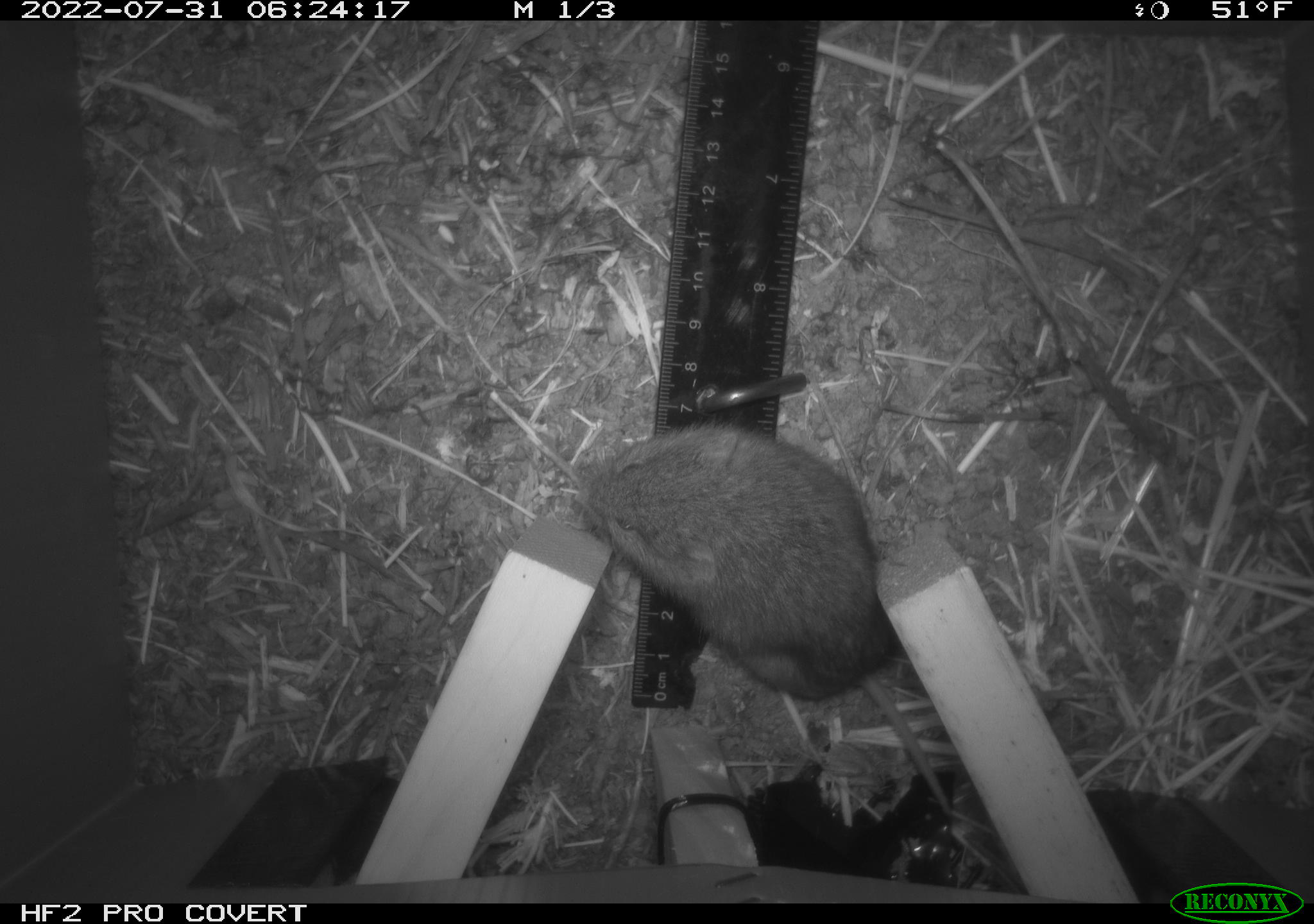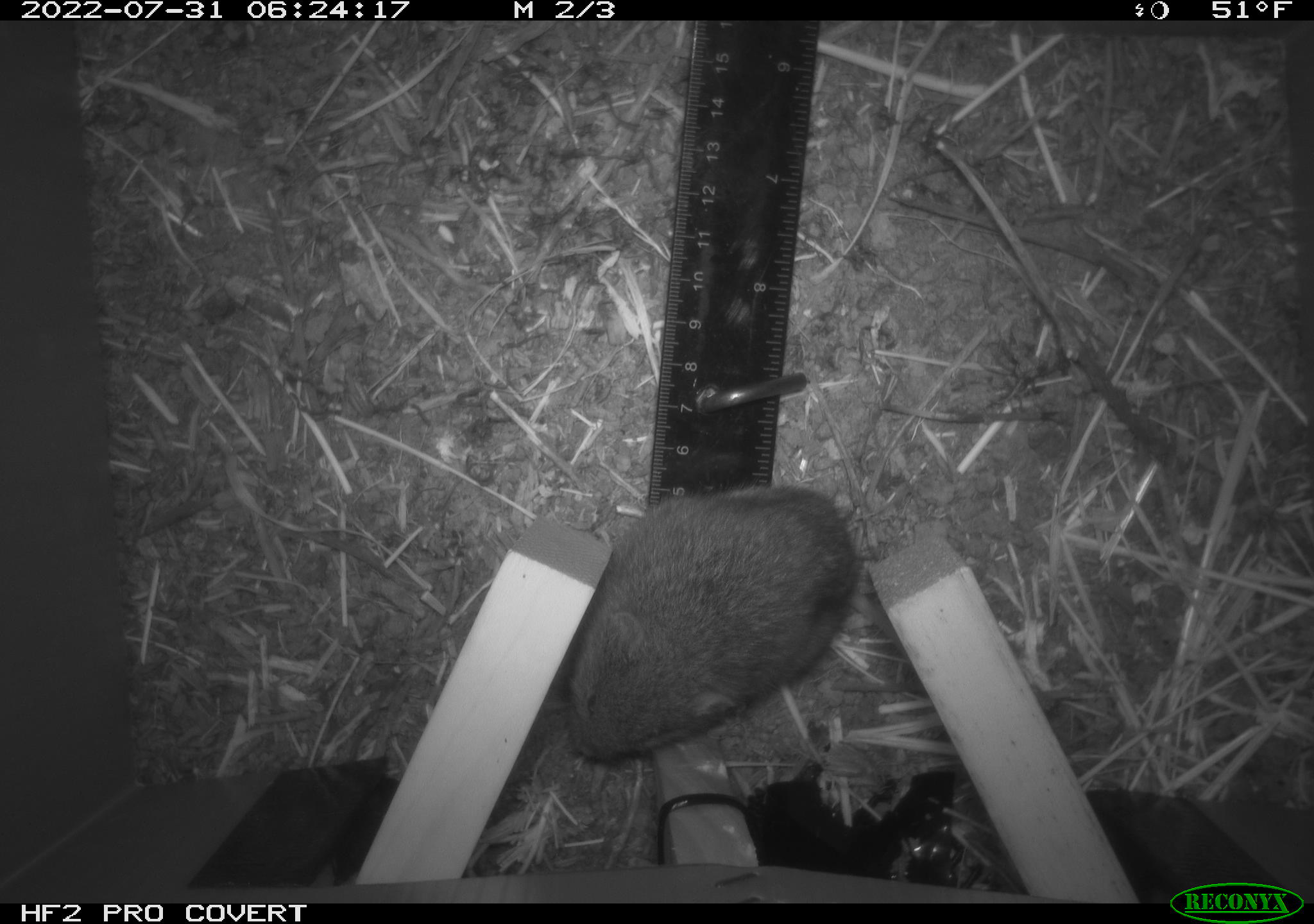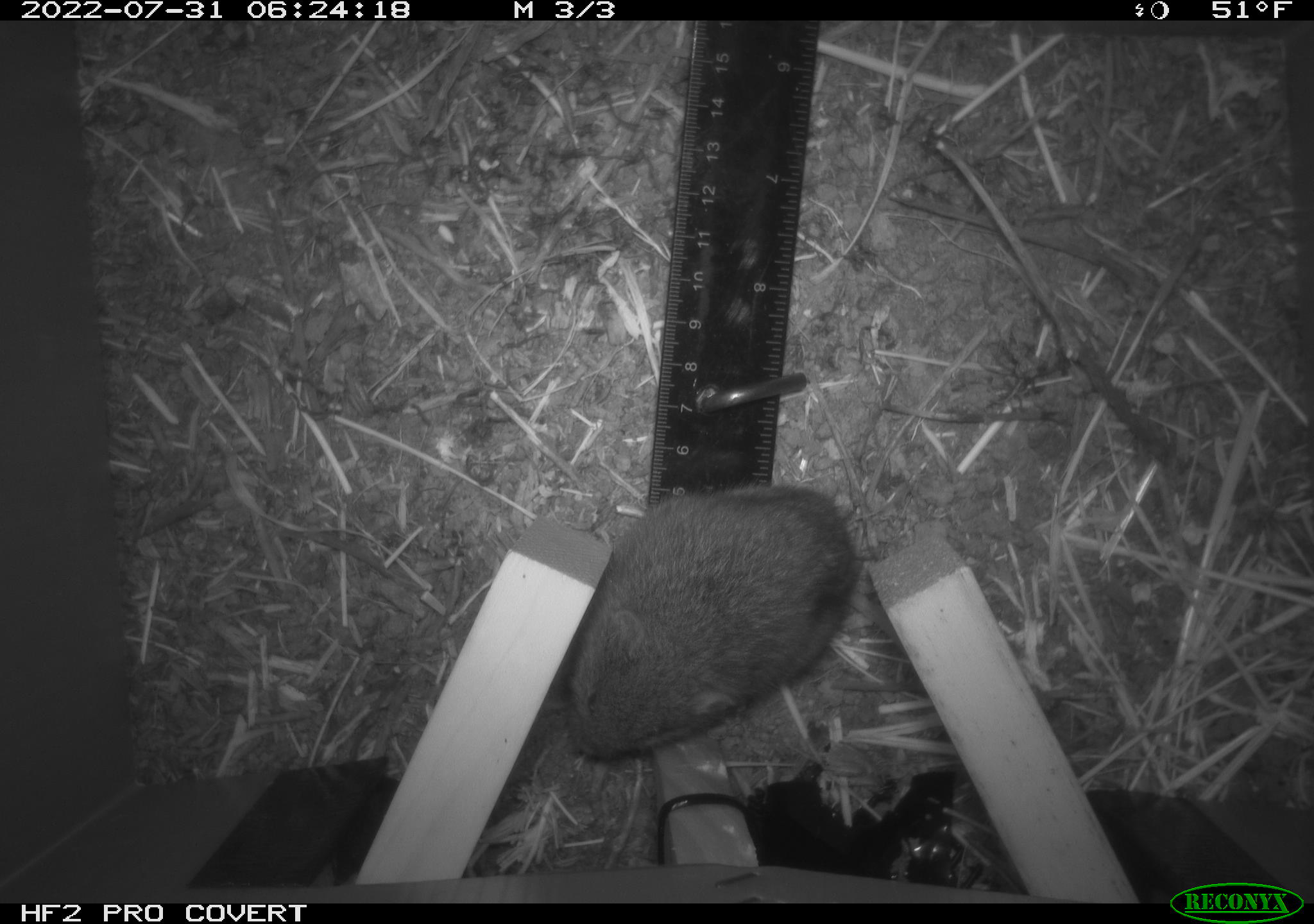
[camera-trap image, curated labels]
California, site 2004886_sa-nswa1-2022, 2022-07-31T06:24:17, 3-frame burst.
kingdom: Animalia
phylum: Chordata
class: Mammalia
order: Rodentia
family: Cricetidae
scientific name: Cricetidae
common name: hamsters, voles, lemmings, and allies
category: cricetidae family